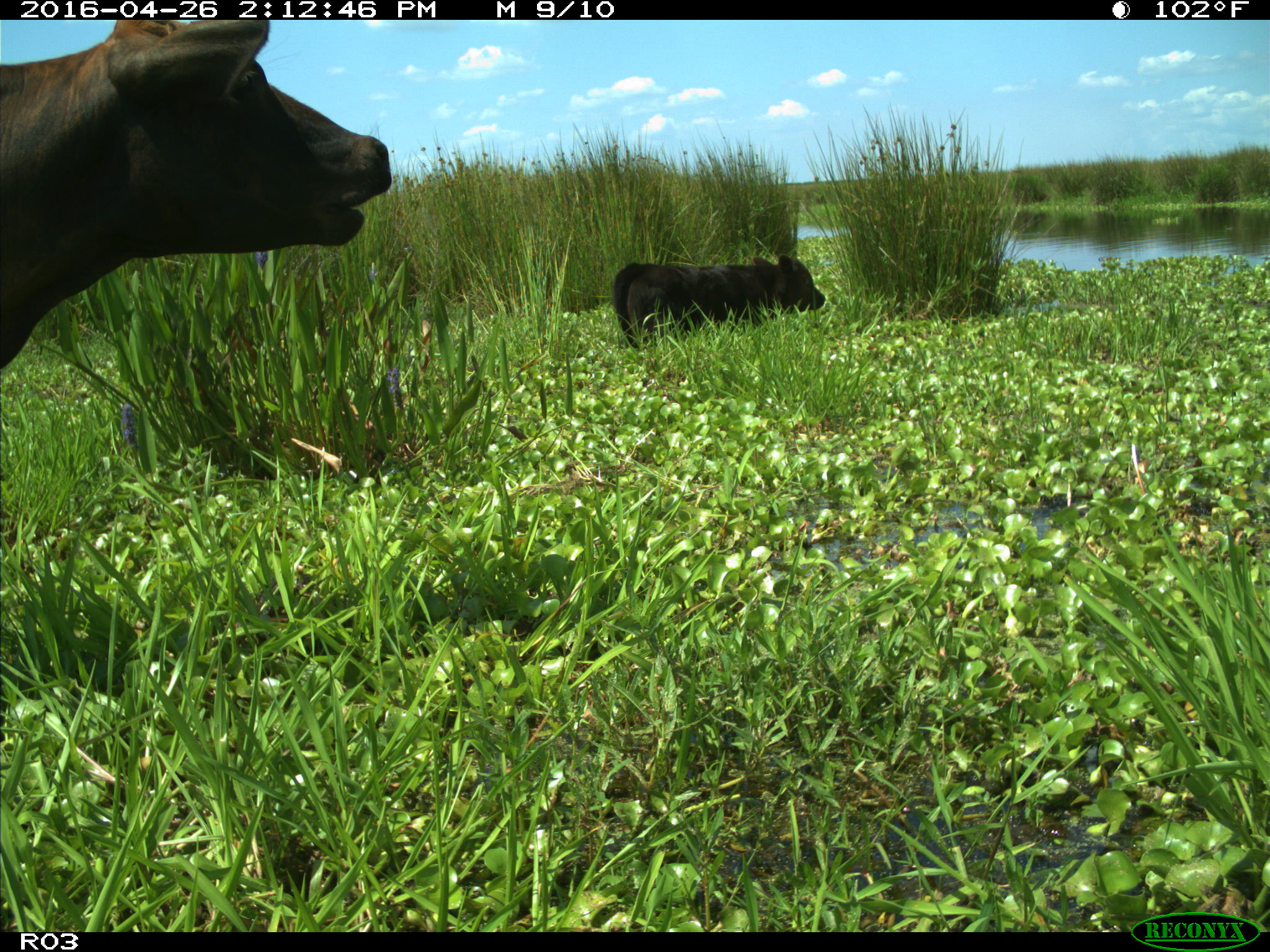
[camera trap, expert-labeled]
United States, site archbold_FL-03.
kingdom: Animalia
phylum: Chordata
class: Mammalia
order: Artiodactyla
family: Bovidae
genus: Bos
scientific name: Bos taurus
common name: domestic cow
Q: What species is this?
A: Bos taurus (domestic cow).